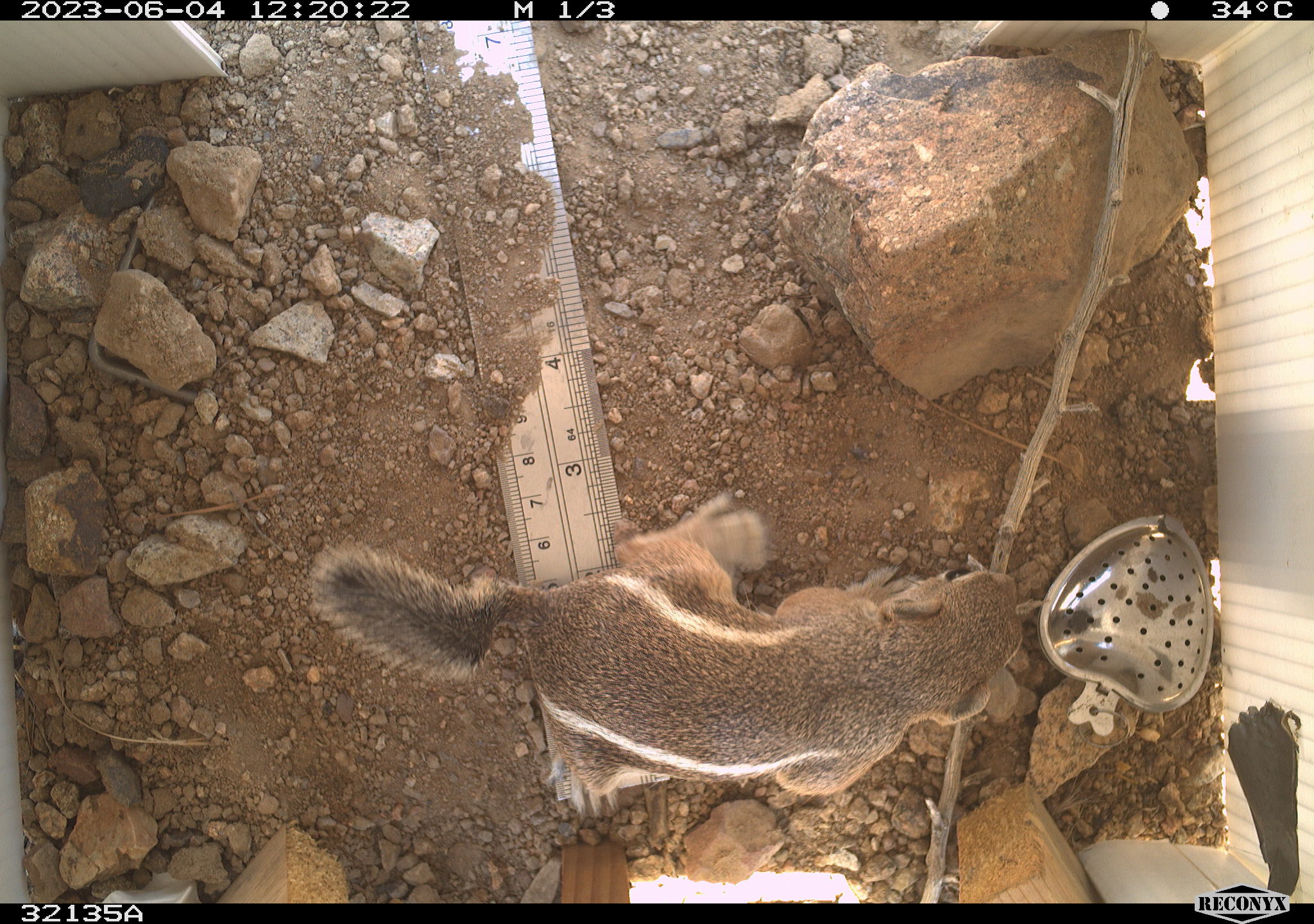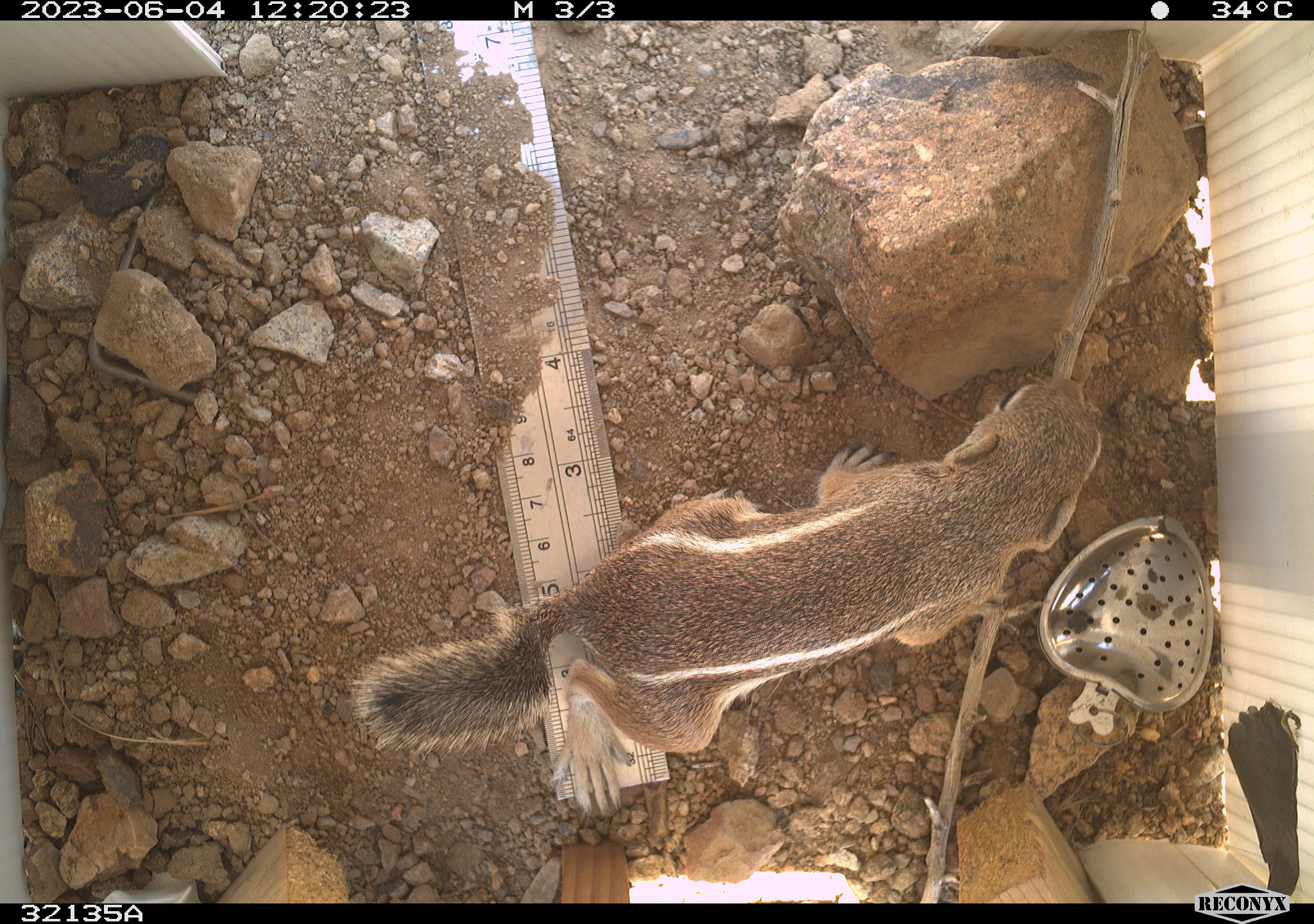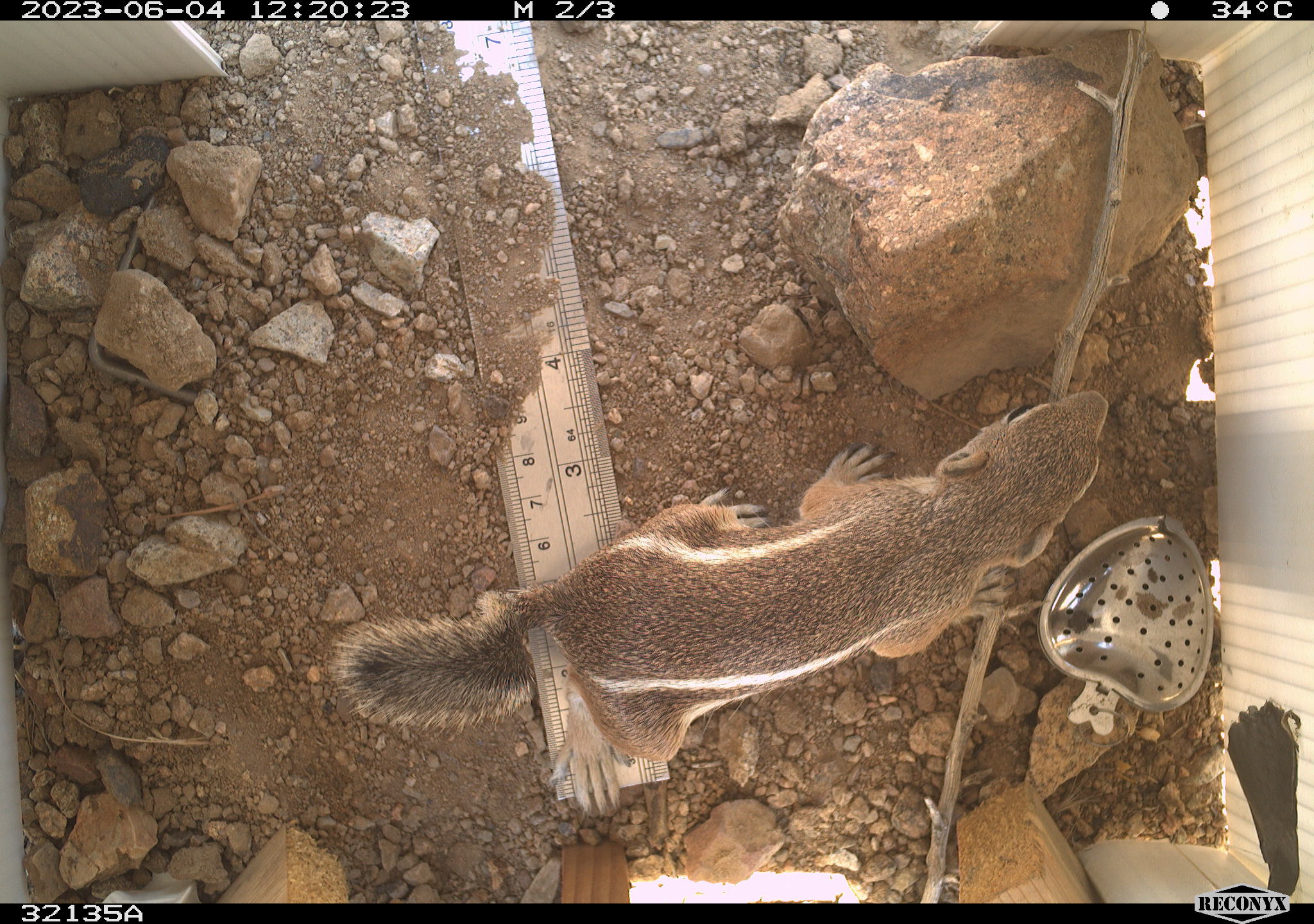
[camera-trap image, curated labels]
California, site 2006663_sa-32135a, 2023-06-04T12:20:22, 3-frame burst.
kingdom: Animalia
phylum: Chordata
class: Mammalia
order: Rodentia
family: Sciuridae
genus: Ammospermophilus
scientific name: Ammospermophilus leucurus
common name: white-tailed antelope squirrel